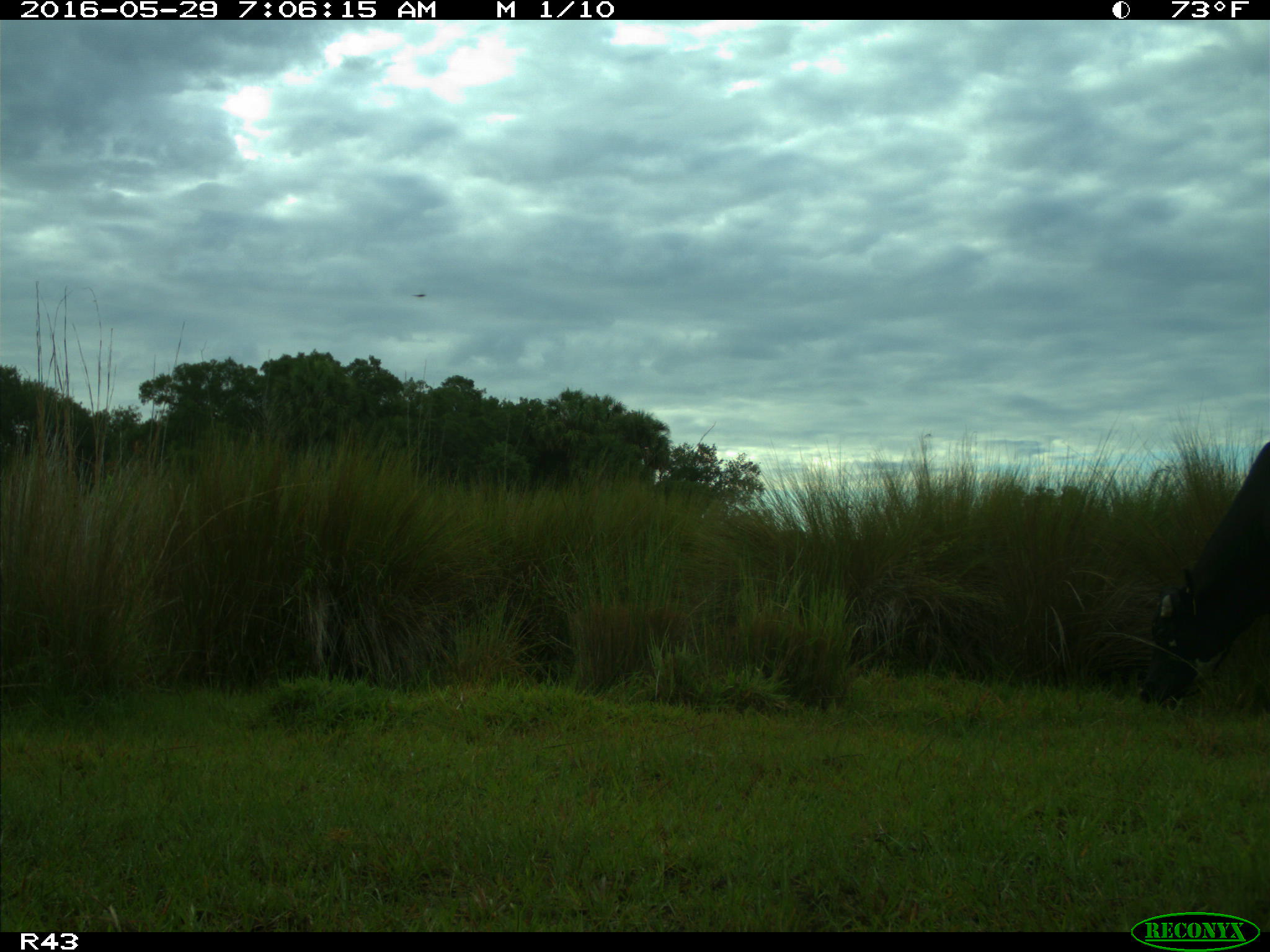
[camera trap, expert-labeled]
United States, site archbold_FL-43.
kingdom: Animalia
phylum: Chordata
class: Mammalia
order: Artiodactyla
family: Bovidae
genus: Bos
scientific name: Bos taurus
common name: domestic cow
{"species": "Bos taurus (domestic cow)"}